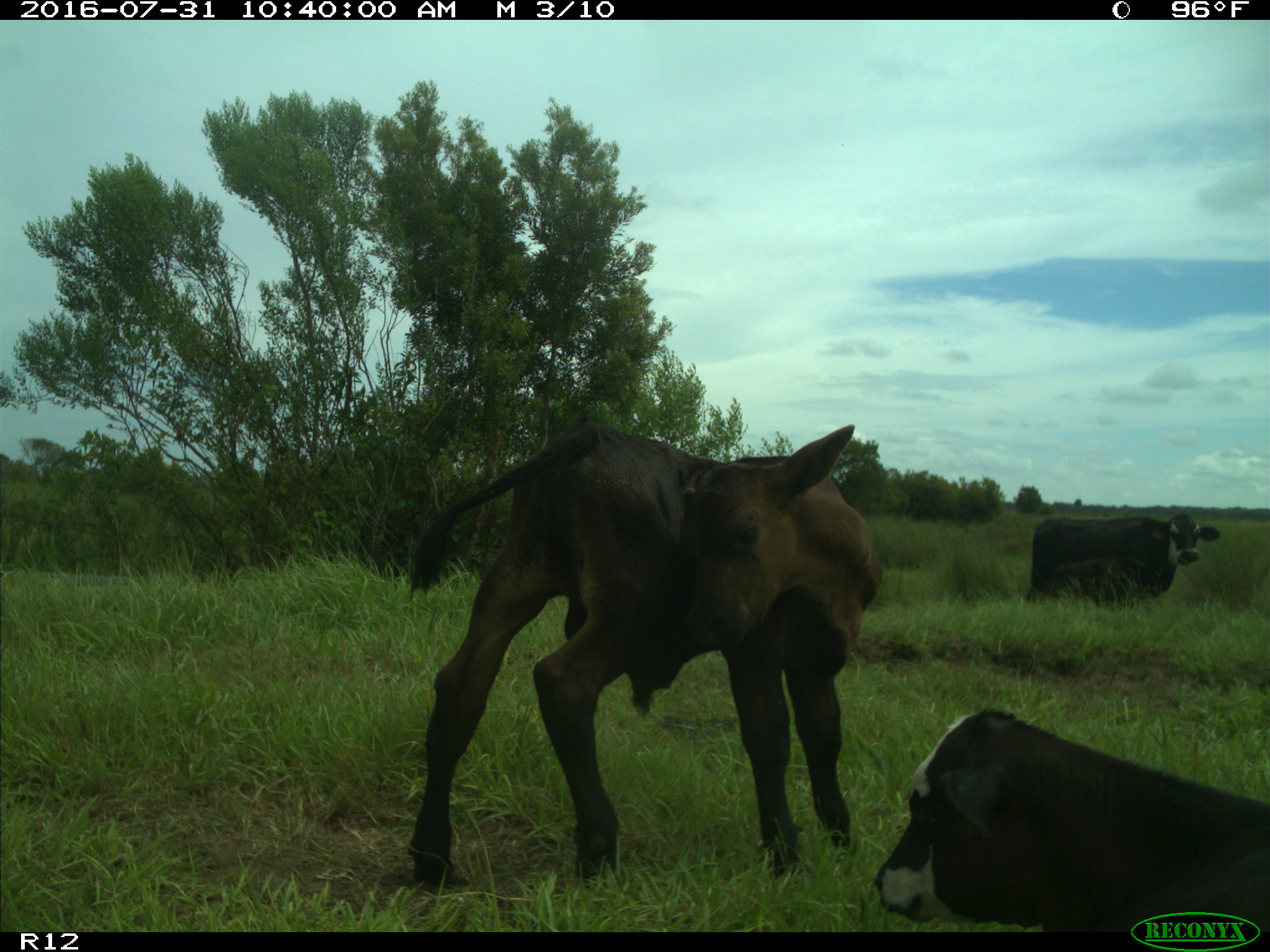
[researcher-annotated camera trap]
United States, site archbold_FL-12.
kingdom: Animalia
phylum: Chordata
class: Mammalia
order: Artiodactyla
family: Bovidae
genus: Bos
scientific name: Bos taurus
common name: domestic cow